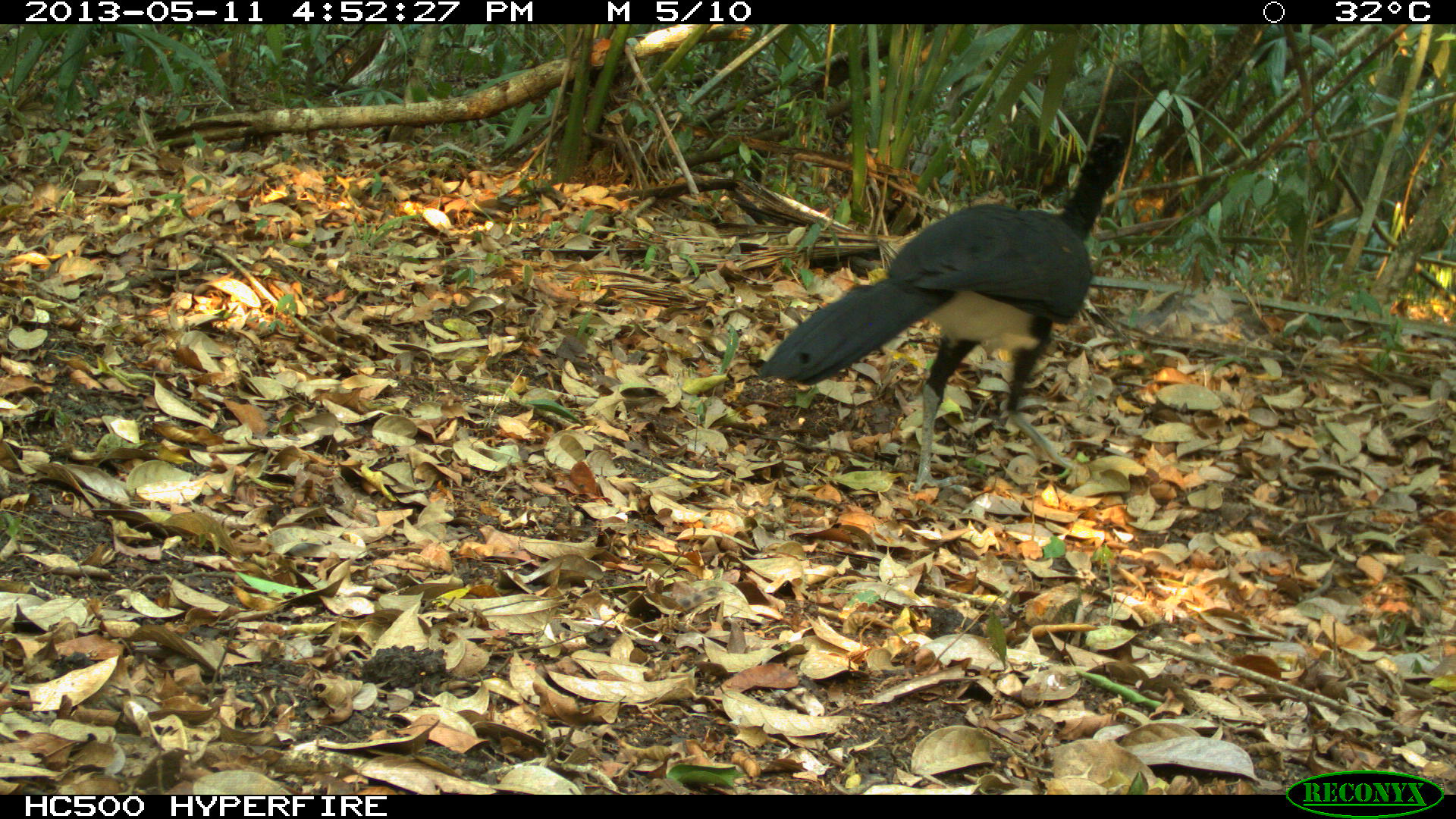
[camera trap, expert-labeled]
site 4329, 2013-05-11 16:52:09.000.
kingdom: Animalia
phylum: Chordata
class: Aves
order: Galliformes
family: Cracidae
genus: Crax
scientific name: Crax rubra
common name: great curassow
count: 1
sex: male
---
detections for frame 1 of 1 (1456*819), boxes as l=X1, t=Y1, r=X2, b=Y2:
crax rubra: l=755, t=60, r=1152, b=492